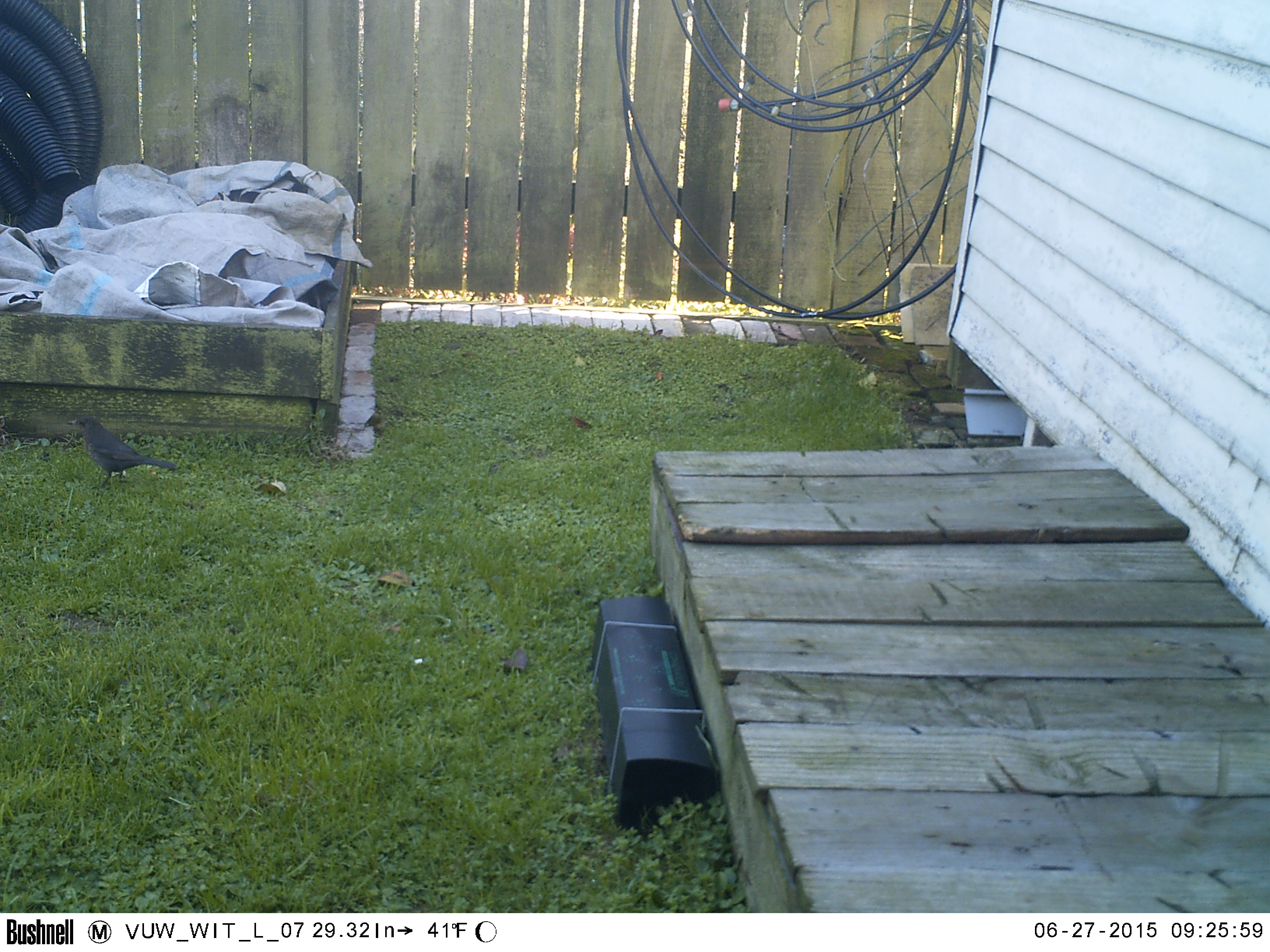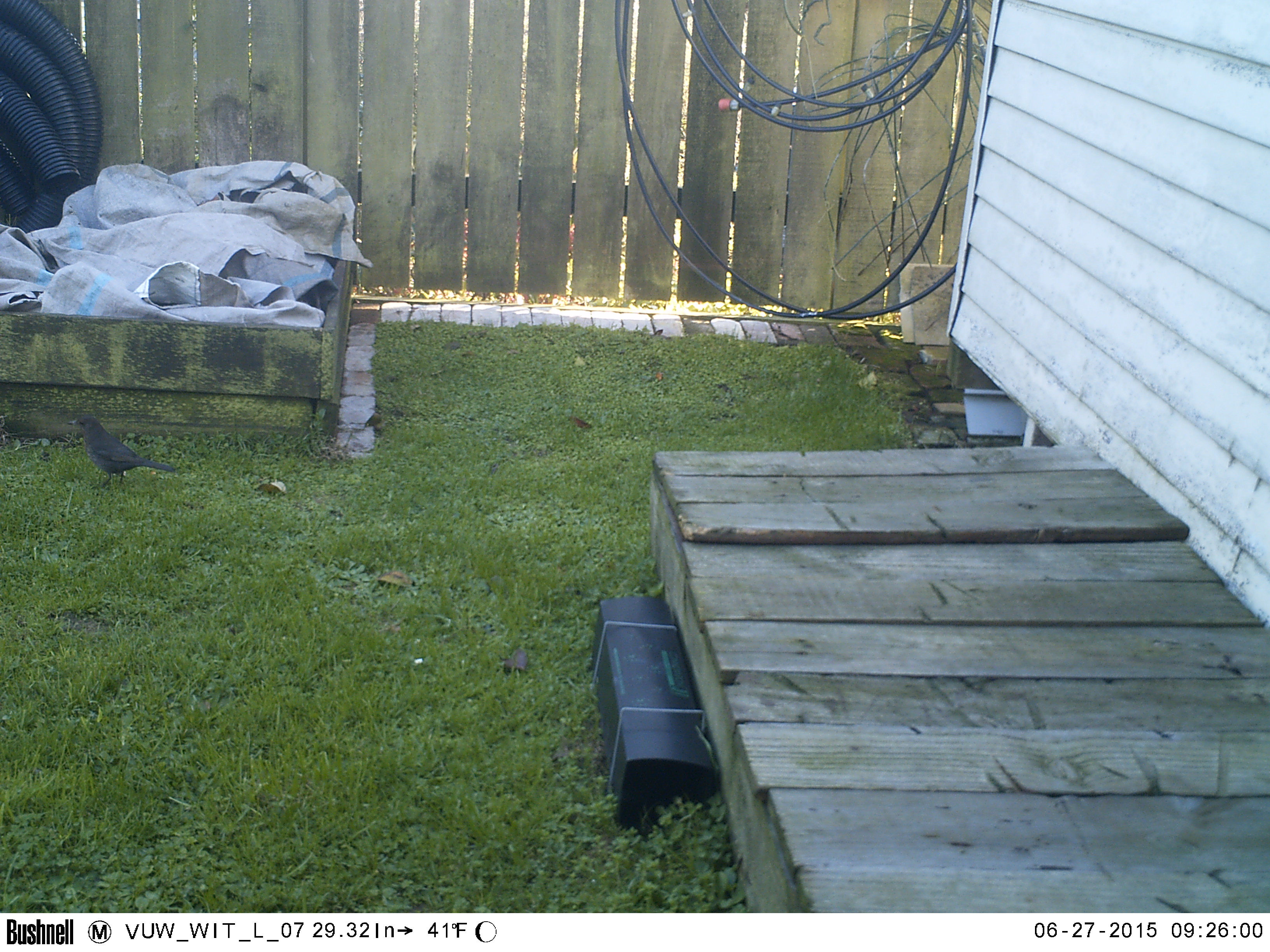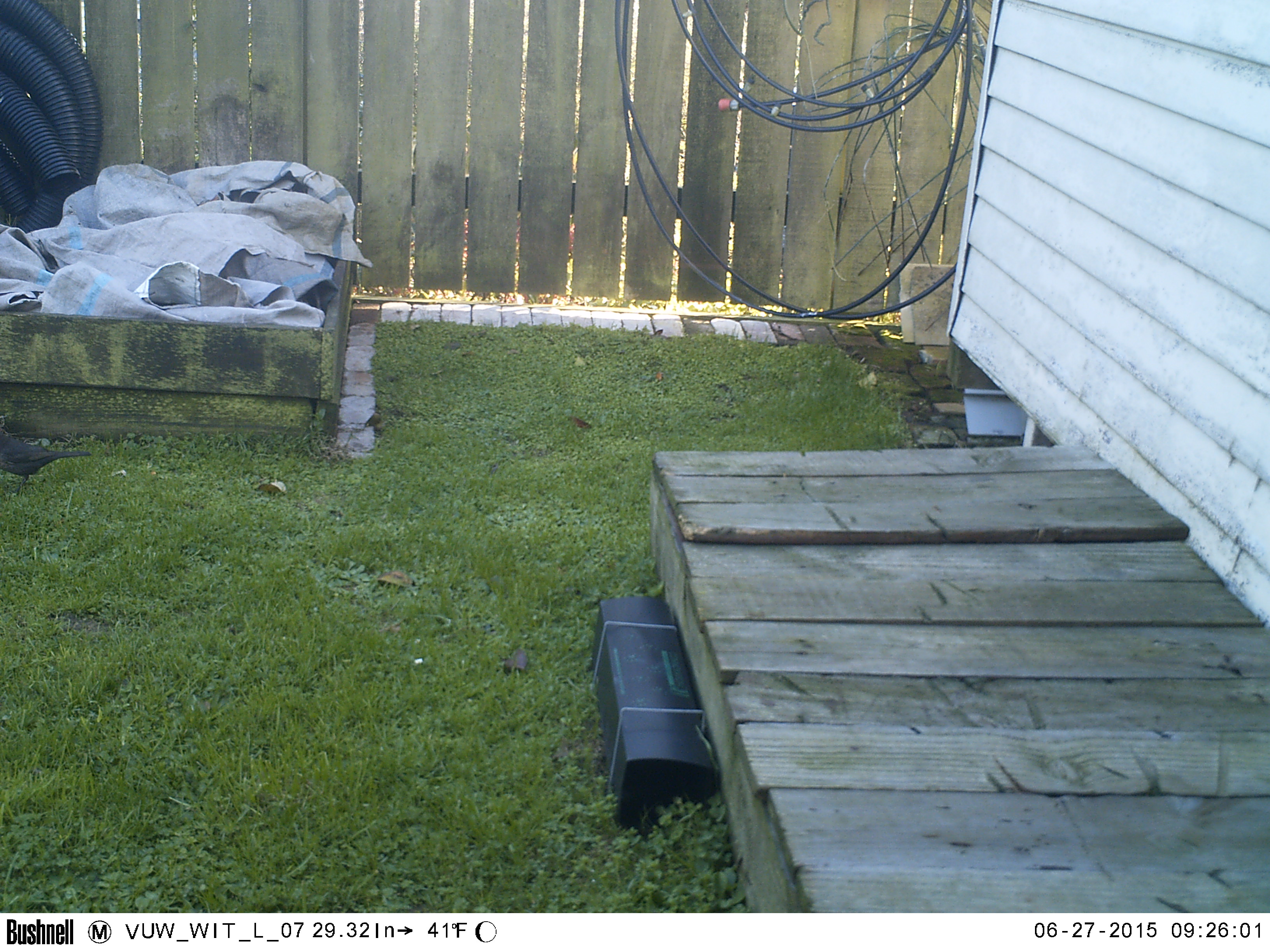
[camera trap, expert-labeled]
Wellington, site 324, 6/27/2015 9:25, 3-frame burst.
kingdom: Animalia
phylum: Chordata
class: Aves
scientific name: Aves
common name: bird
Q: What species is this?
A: Bird (Aves).